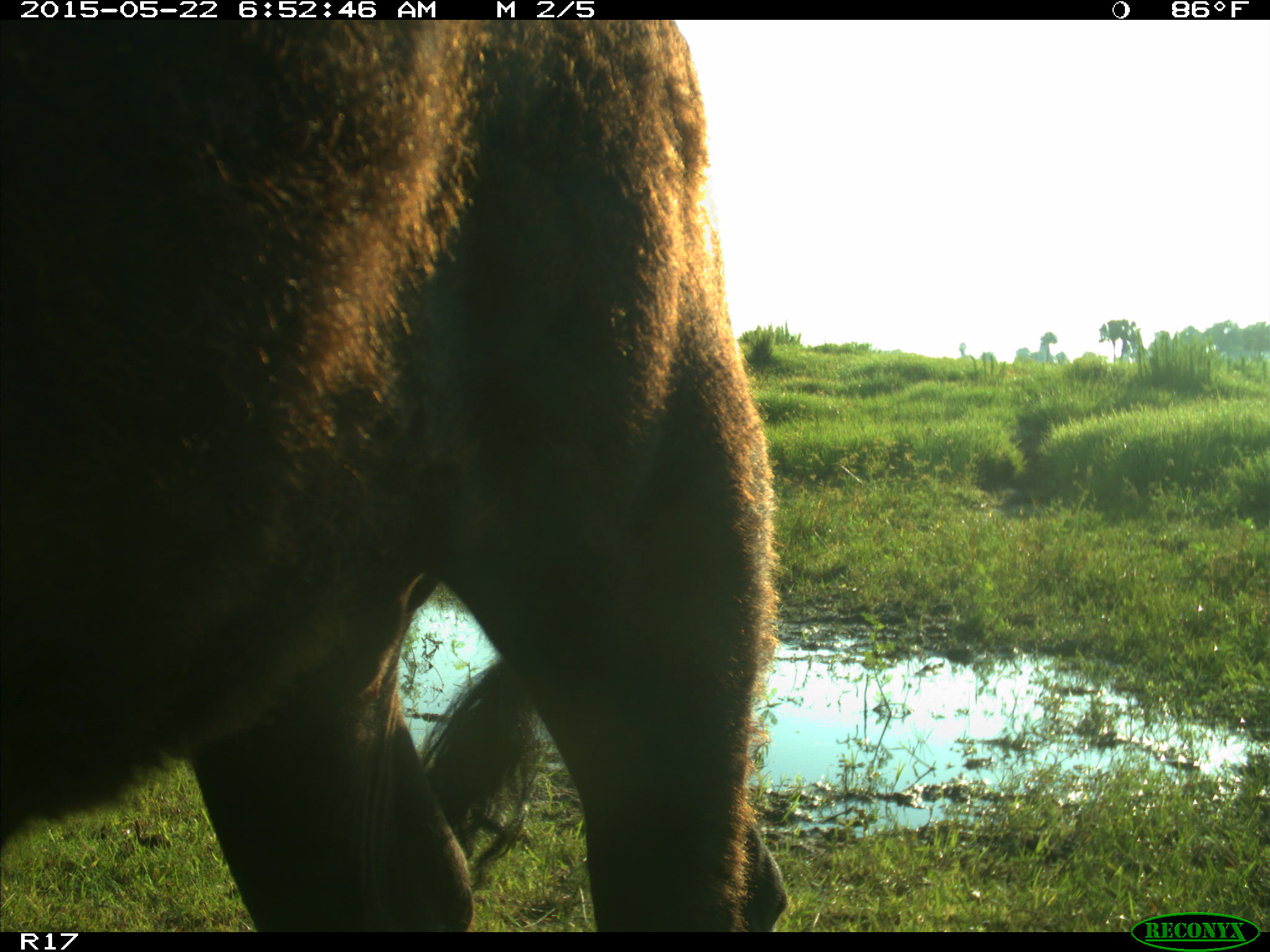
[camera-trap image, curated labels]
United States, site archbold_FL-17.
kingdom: Animalia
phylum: Chordata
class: Mammalia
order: Artiodactyla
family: Bovidae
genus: Bos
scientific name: Bos taurus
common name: domestic cow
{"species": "Bos taurus (domestic cow)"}